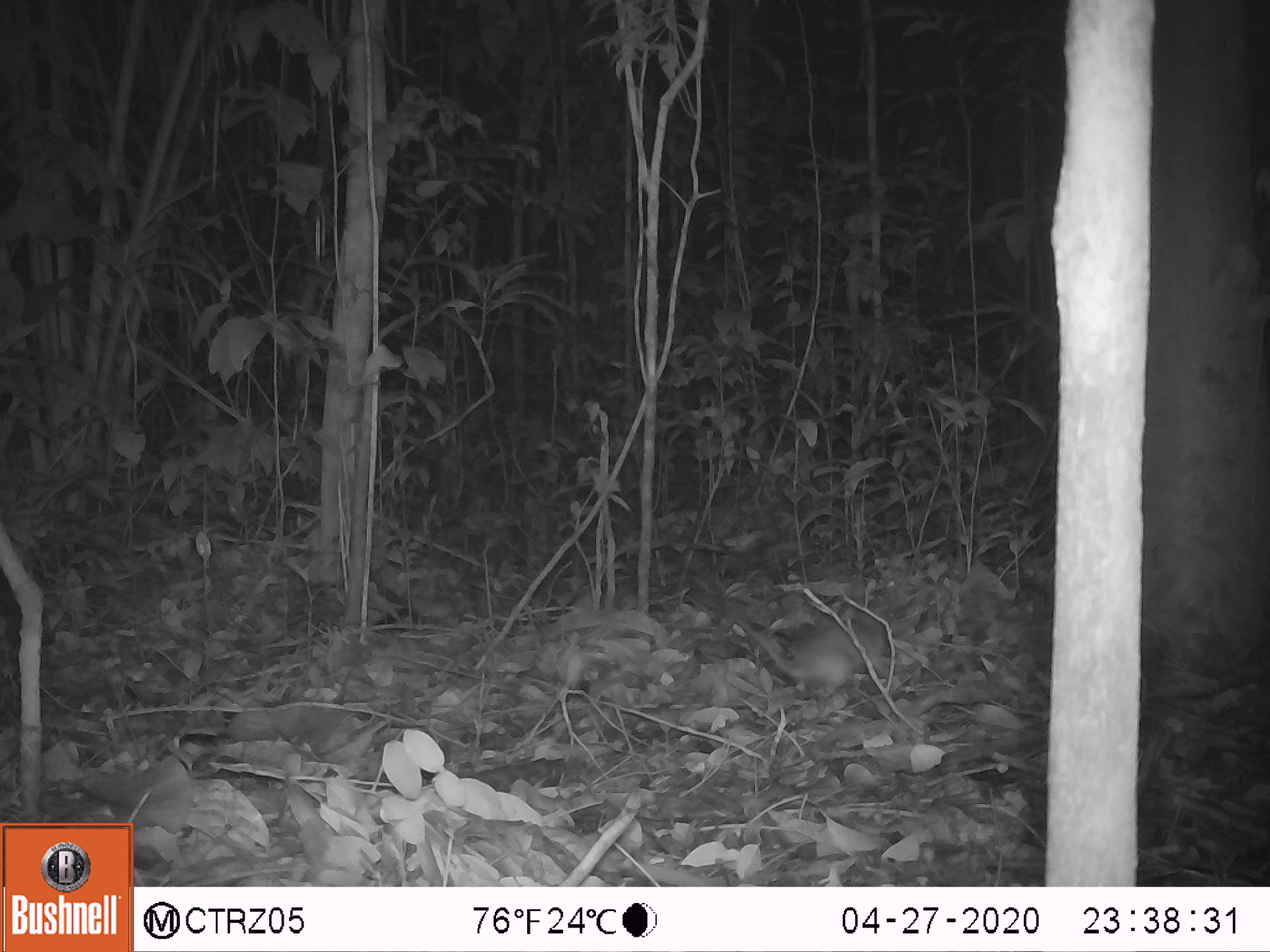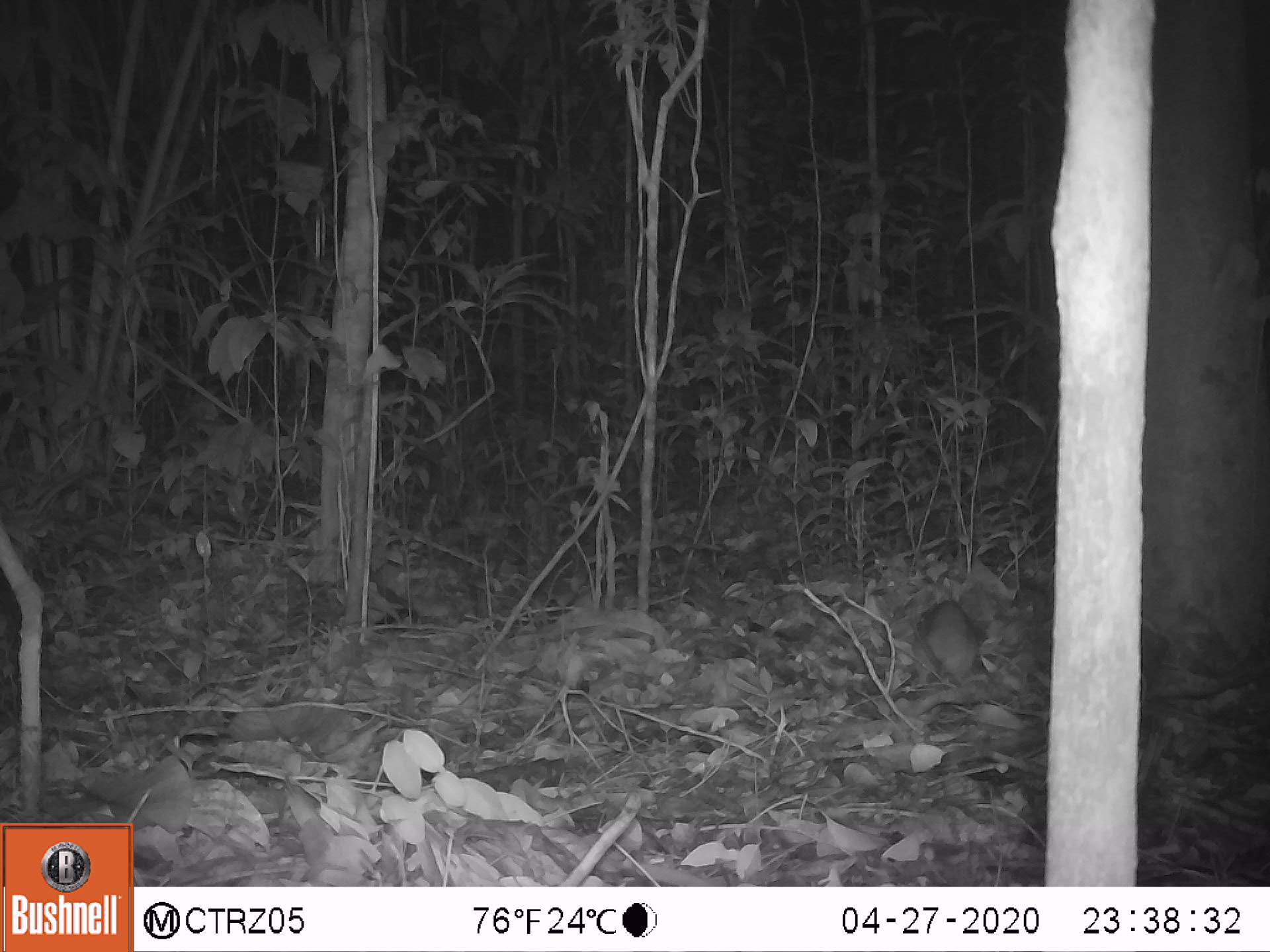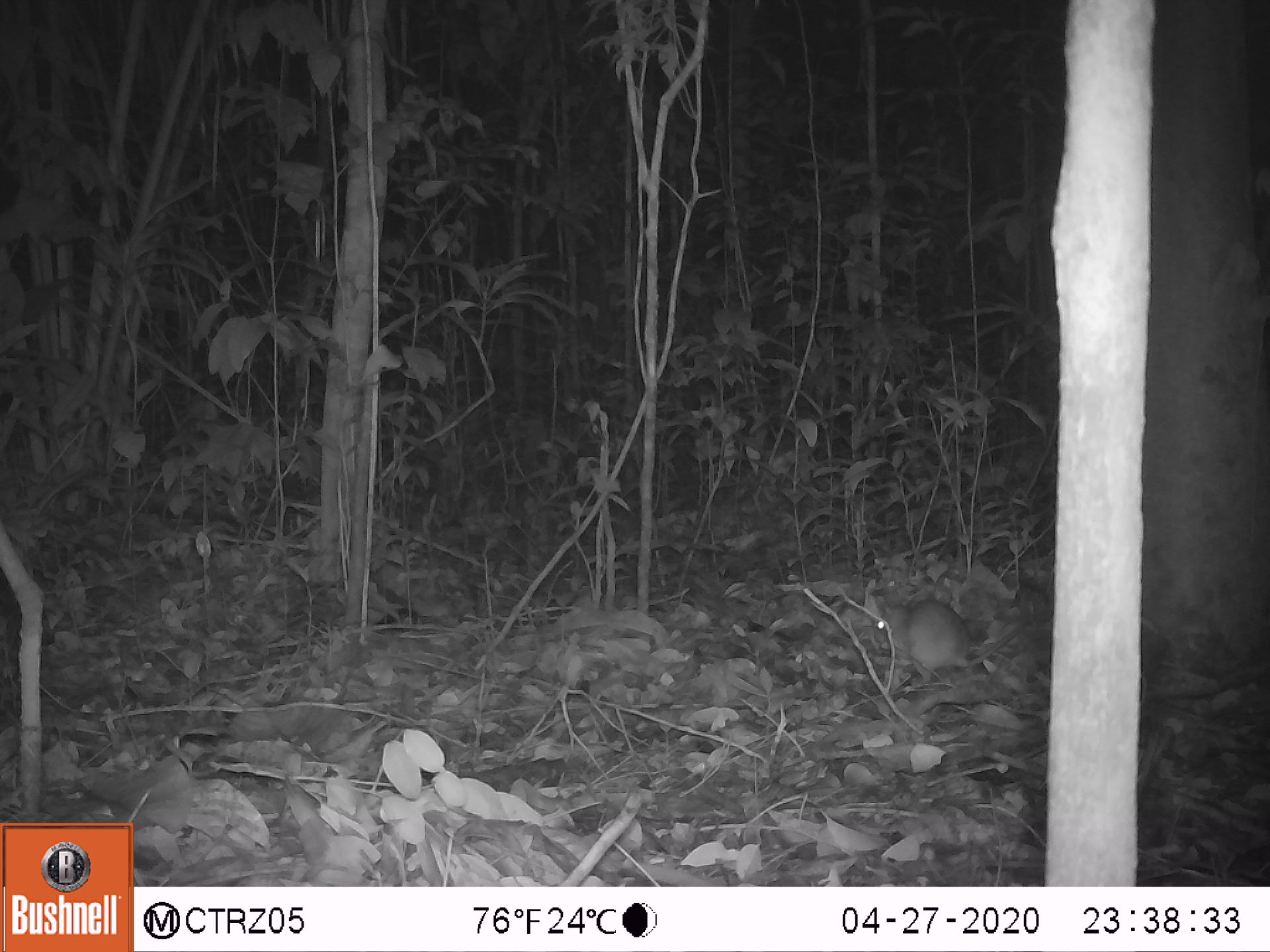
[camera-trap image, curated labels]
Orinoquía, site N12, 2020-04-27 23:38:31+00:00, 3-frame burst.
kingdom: Animalia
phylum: Chordata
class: Mammalia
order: Rodentia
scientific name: Rodentia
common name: rodent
Rodent (Rodentia).